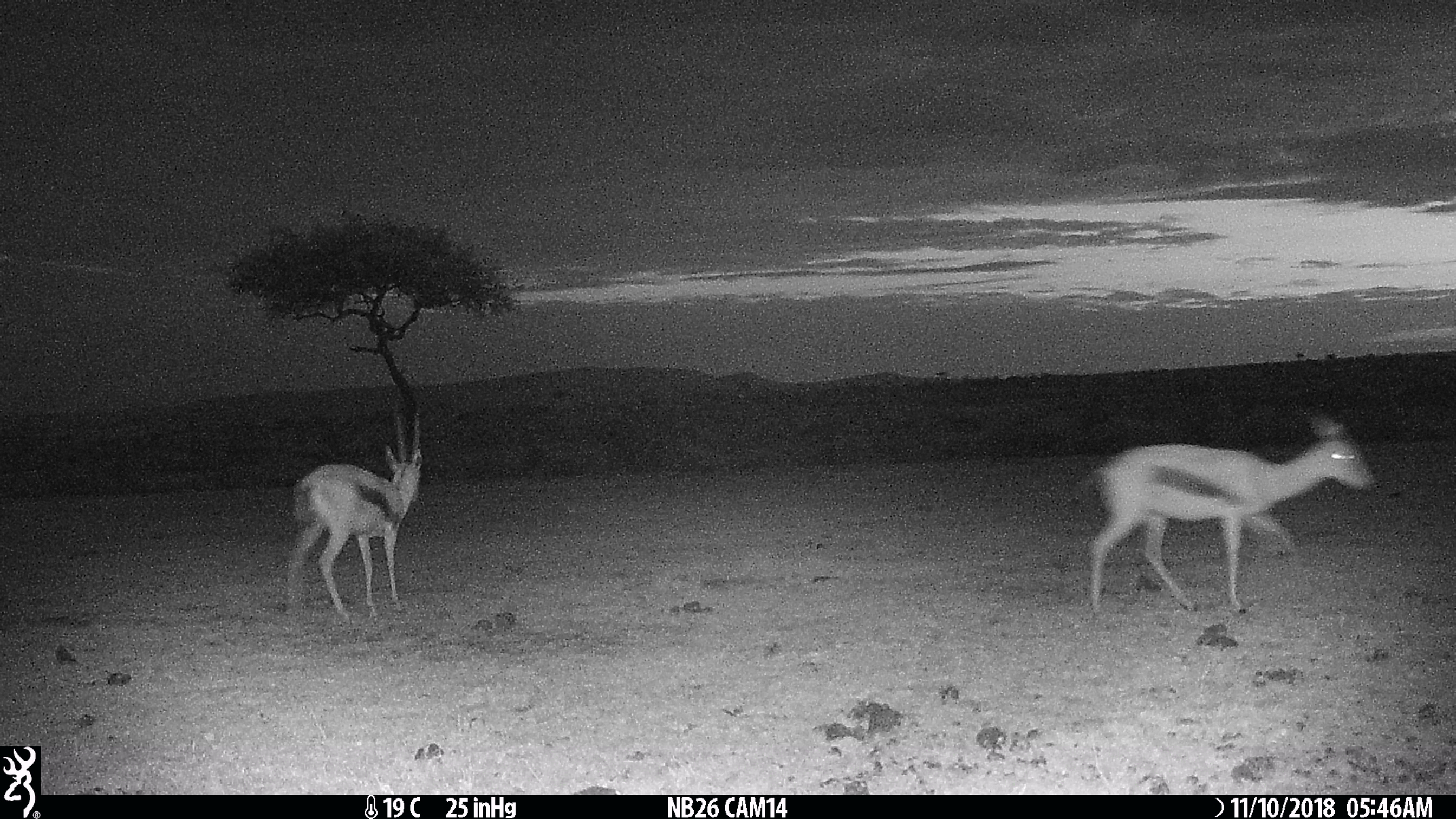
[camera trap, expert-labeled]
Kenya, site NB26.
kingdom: Animalia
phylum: Chordata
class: Mammalia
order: Artiodactyla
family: Bovidae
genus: Eudorcas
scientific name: Eudorcas thomsonii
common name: thomon's gazelle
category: gazelle thomsons